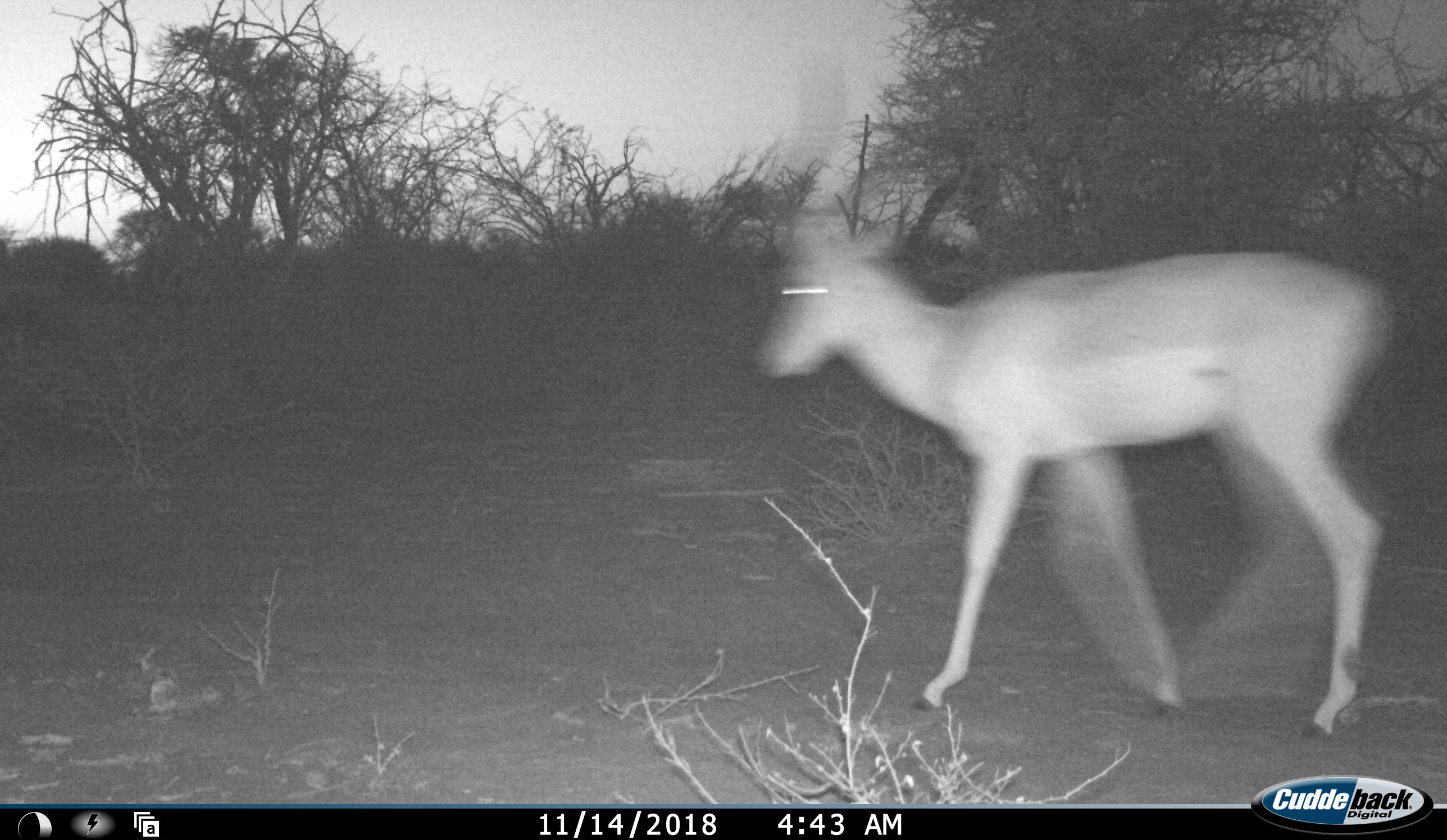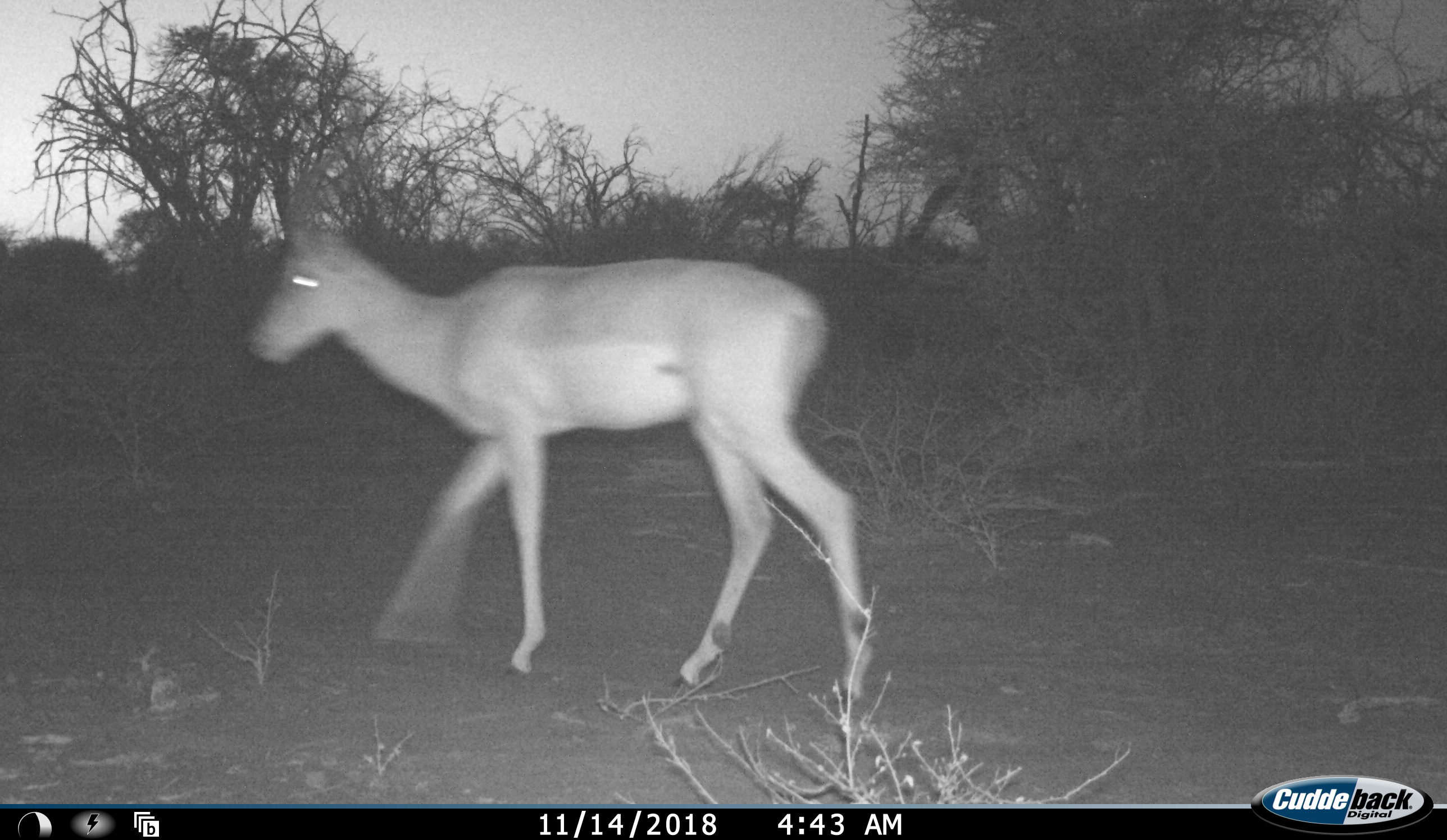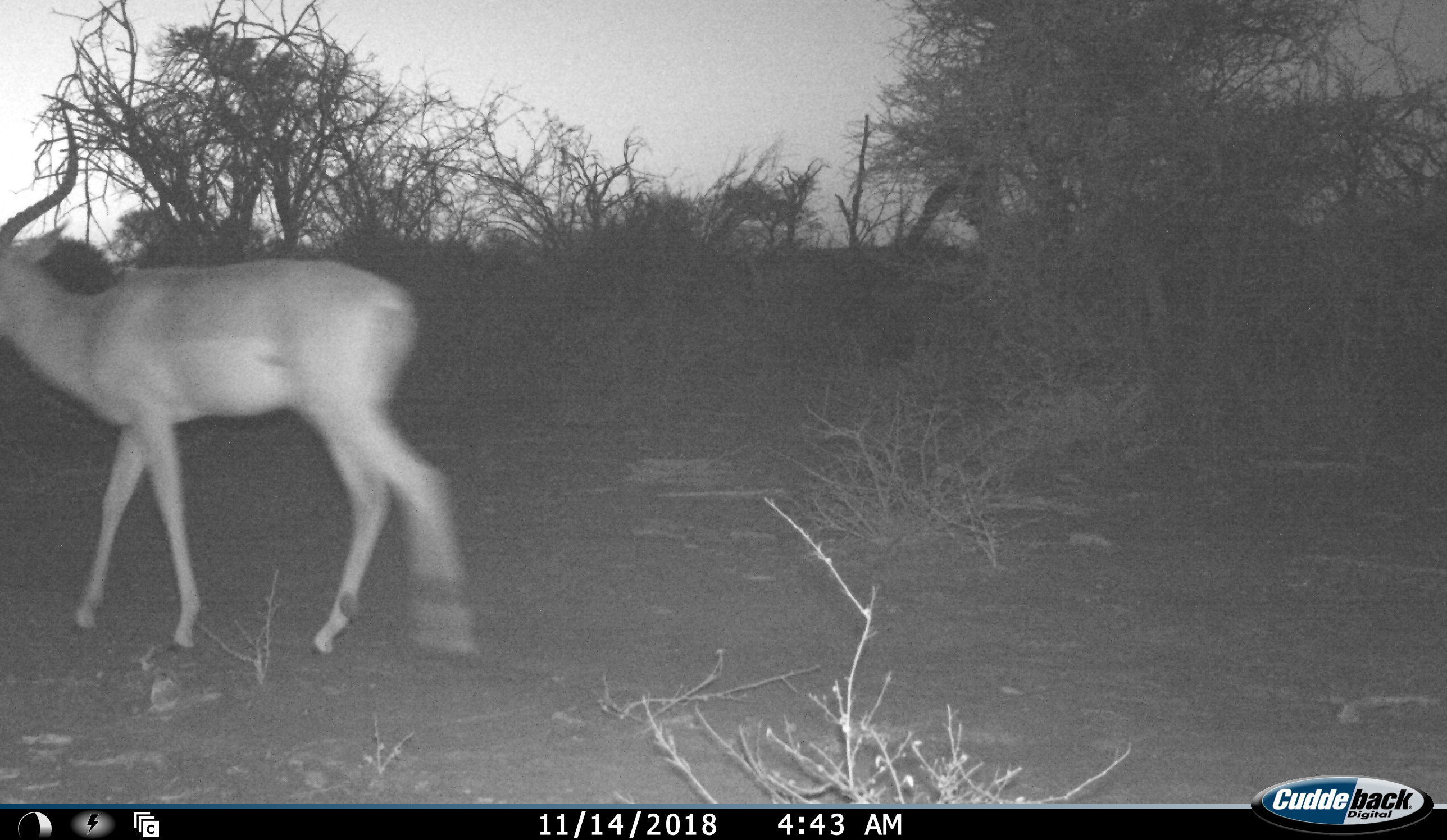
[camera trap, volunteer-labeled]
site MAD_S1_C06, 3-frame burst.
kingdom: Animalia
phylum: Chordata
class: Mammalia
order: Artiodactyla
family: Bovidae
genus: Aepyceros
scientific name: Aepyceros melampus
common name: impala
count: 1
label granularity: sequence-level